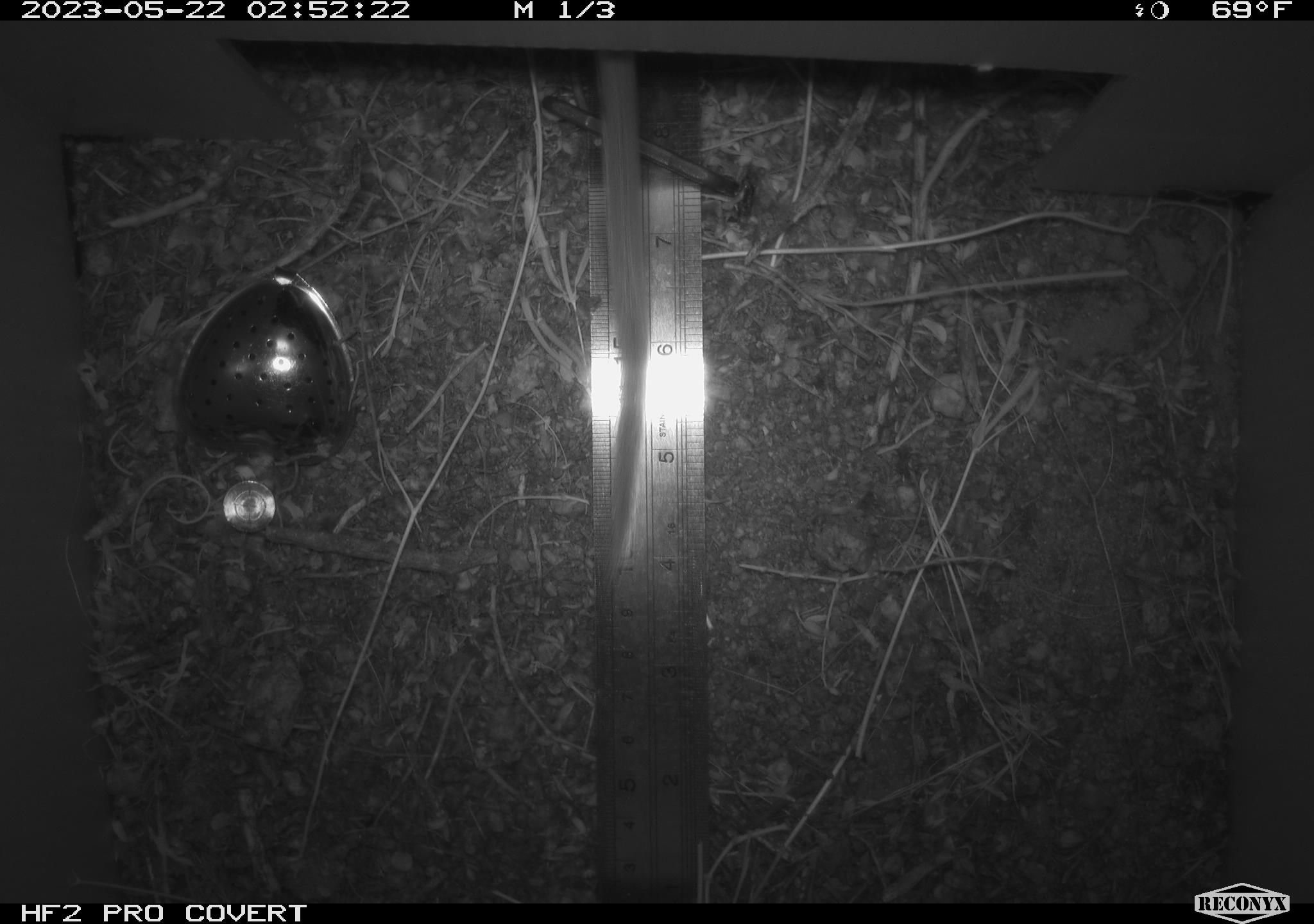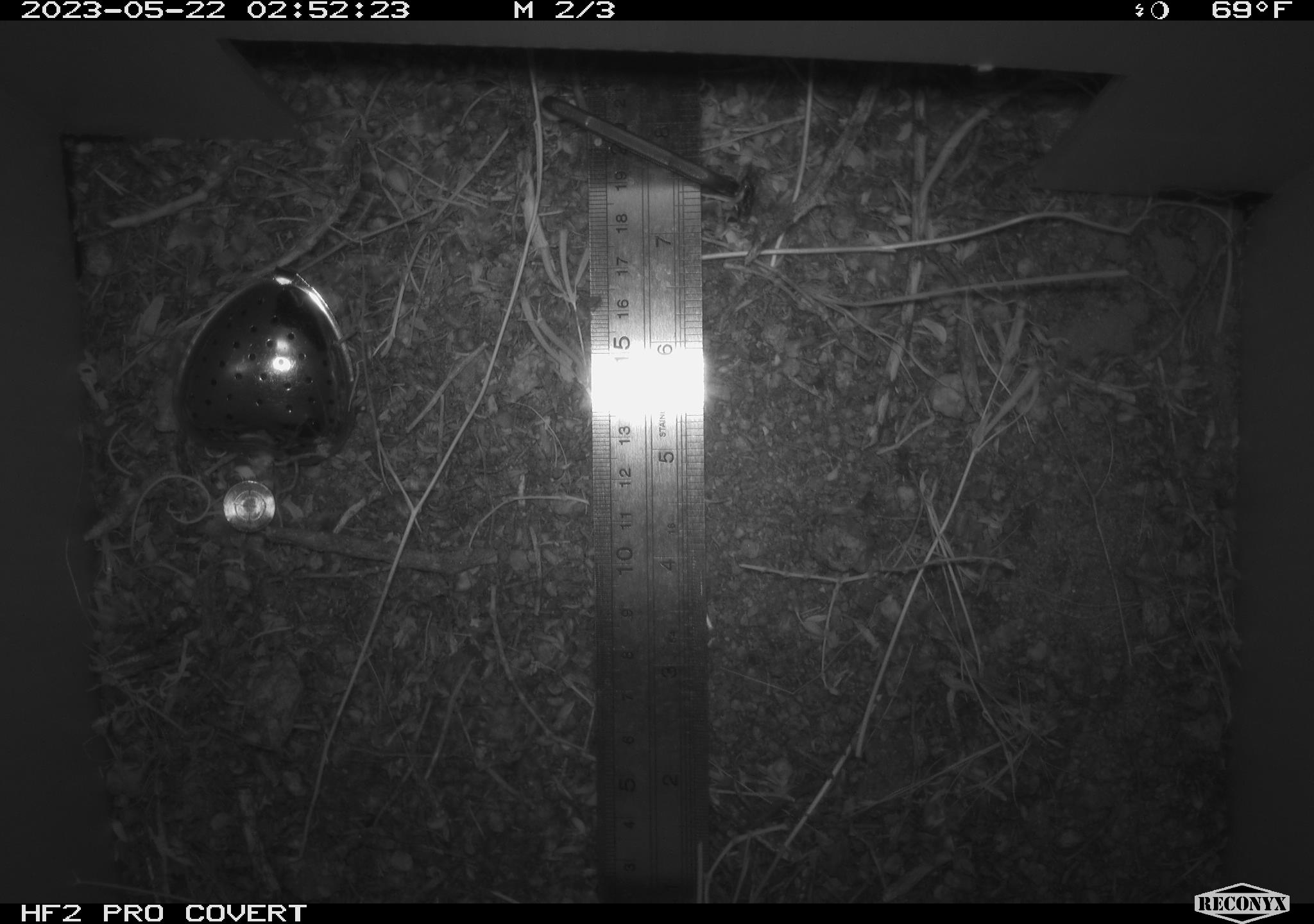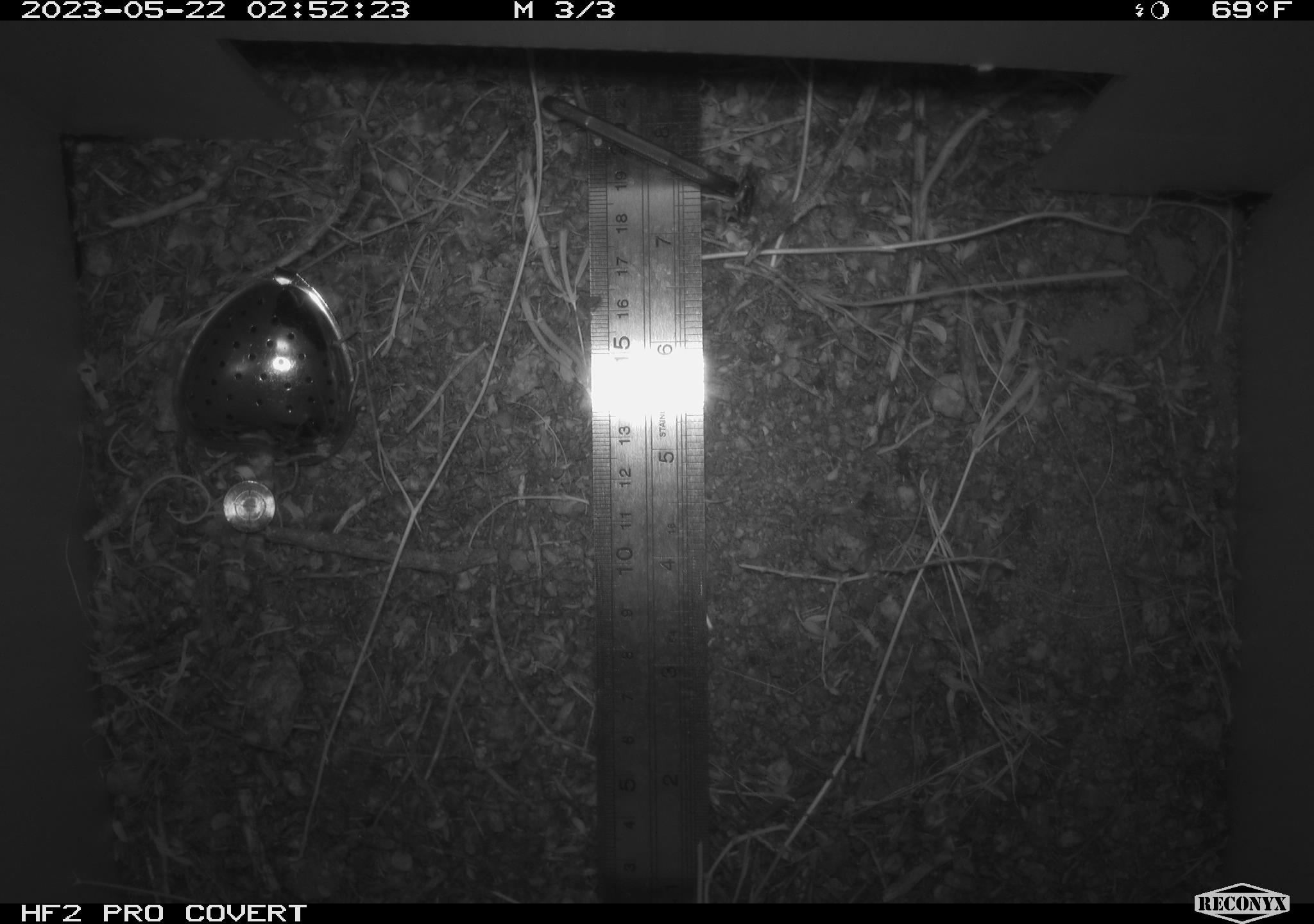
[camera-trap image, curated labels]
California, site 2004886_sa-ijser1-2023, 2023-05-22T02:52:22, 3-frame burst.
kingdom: Animalia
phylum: Chordata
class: Mammalia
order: Rodentia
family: Cricetidae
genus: Neotoma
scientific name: Neotoma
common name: pack rat or woodrat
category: neotoma species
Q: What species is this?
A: Neotoma species (pack rat or woodrat) (Neotoma).